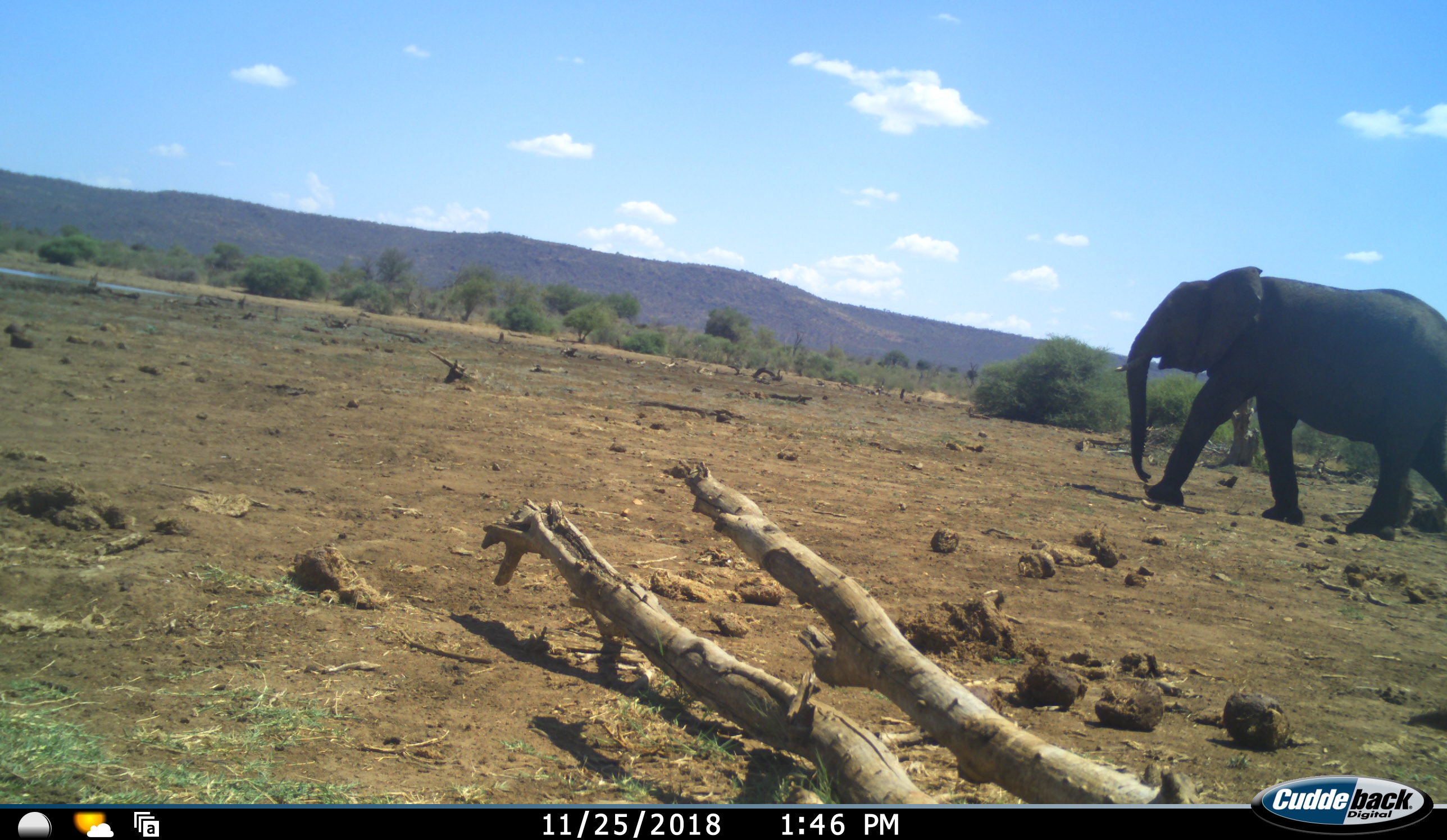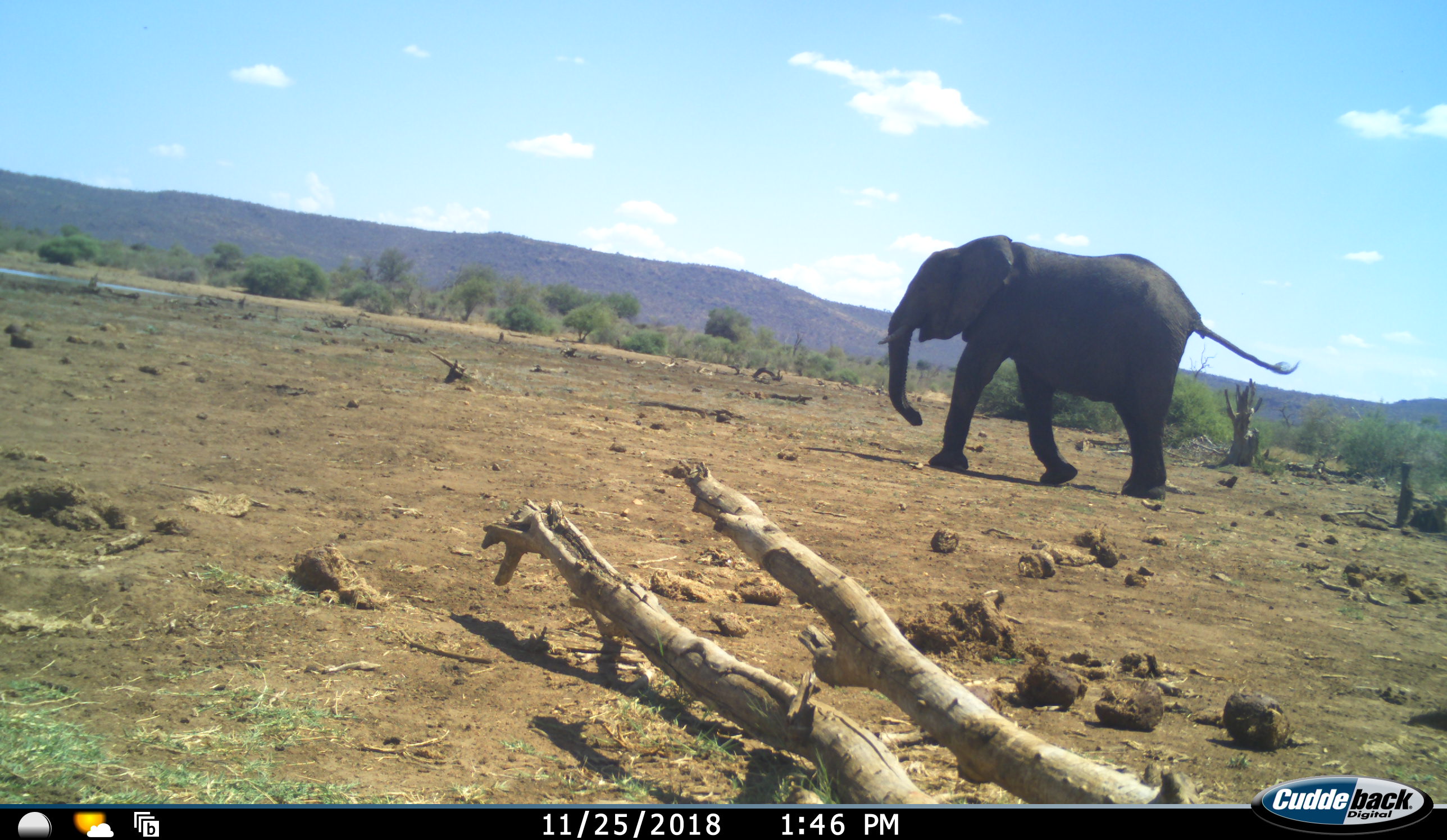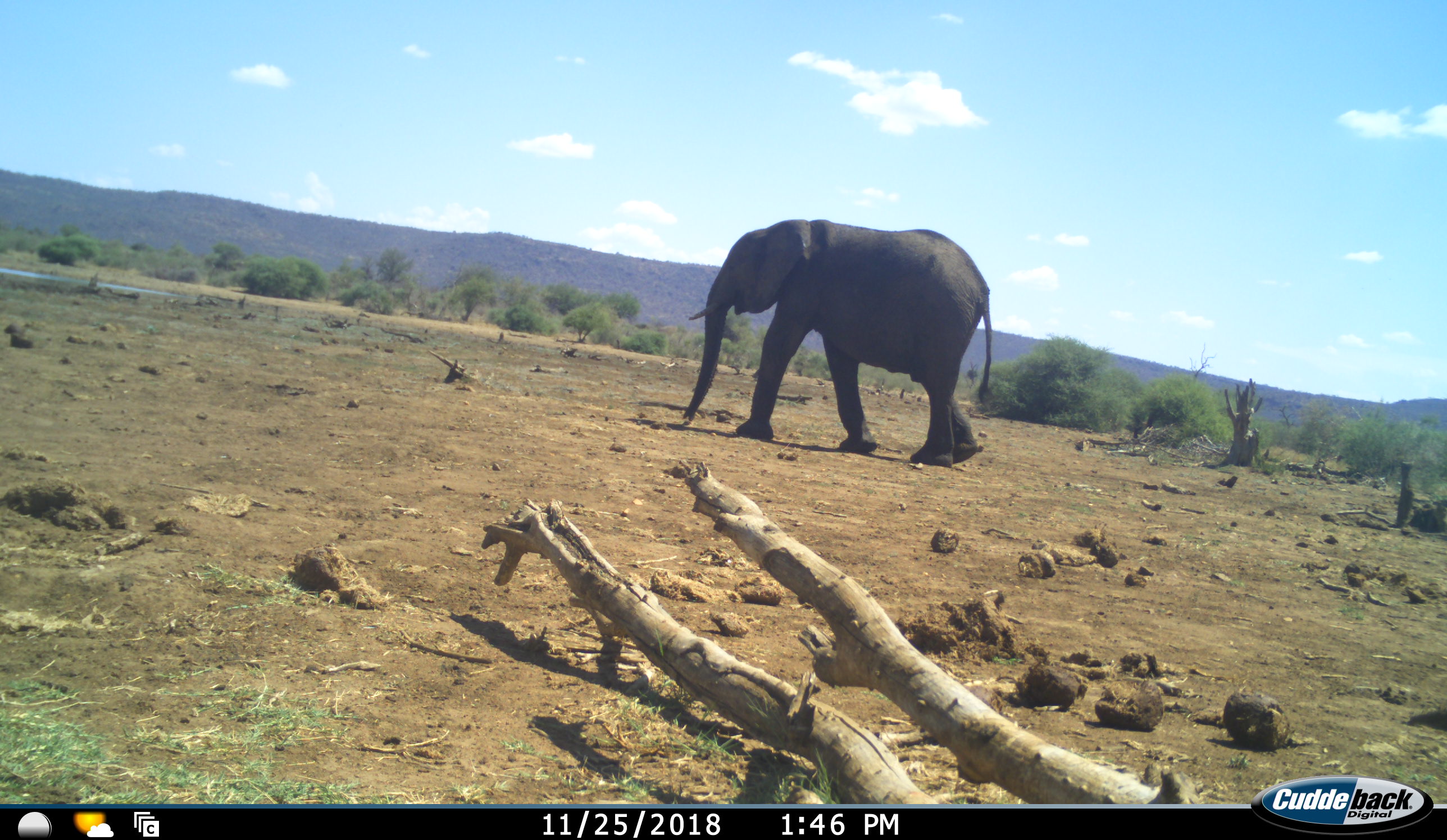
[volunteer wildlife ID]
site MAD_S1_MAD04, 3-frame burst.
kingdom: Animalia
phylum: Chordata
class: Mammalia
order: Proboscidea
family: Elephantidae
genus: Loxodonta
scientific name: Loxodonta africana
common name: african bush elephant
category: elephant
Elephant (african bush elephant) (Loxodonta africana), count 1. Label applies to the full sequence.